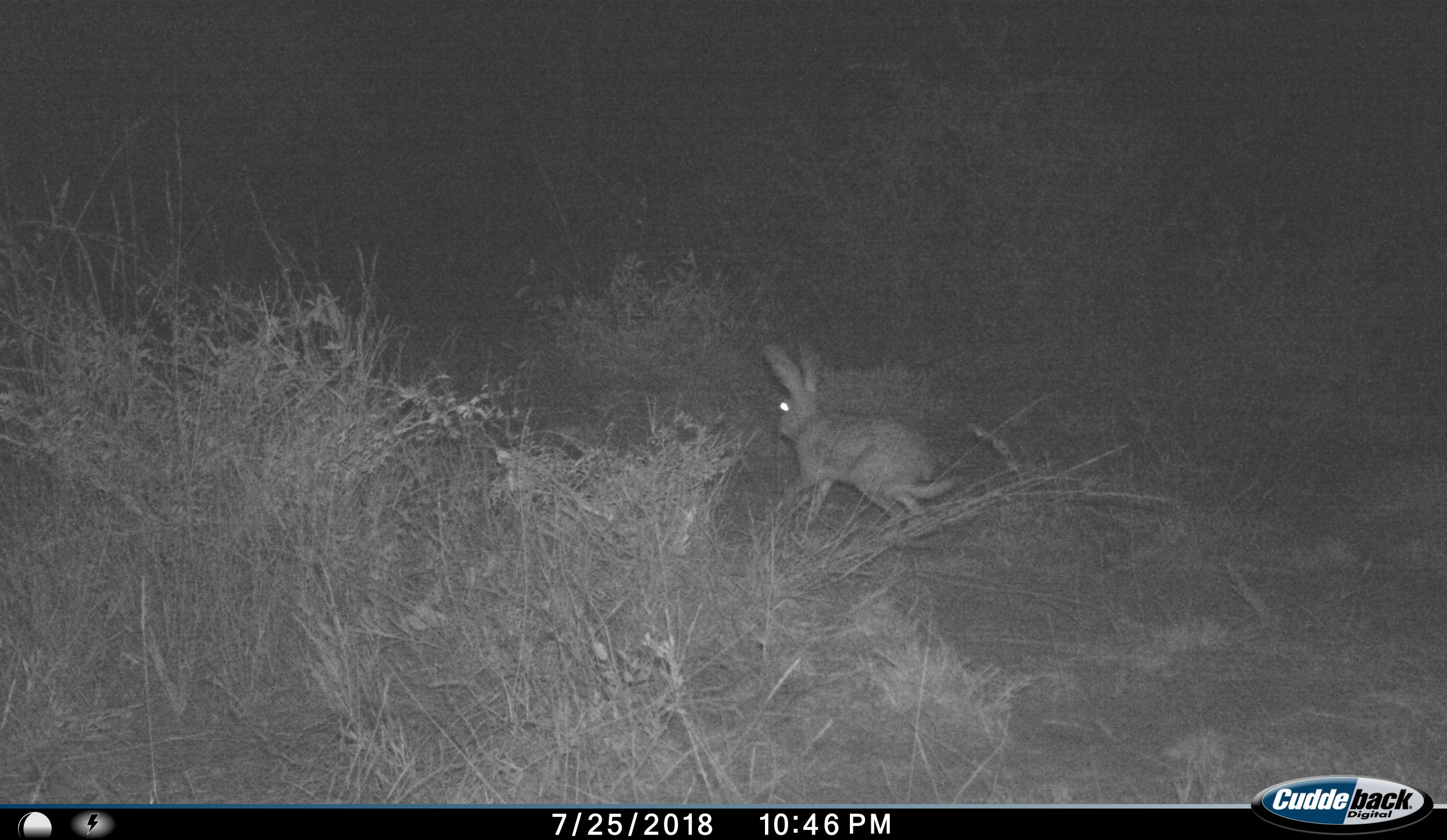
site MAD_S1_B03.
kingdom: Animalia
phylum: Chordata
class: Mammalia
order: Lagomorpha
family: Leporidae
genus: Lepus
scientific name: Lepus capensis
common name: cape hare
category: harecape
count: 1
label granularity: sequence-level